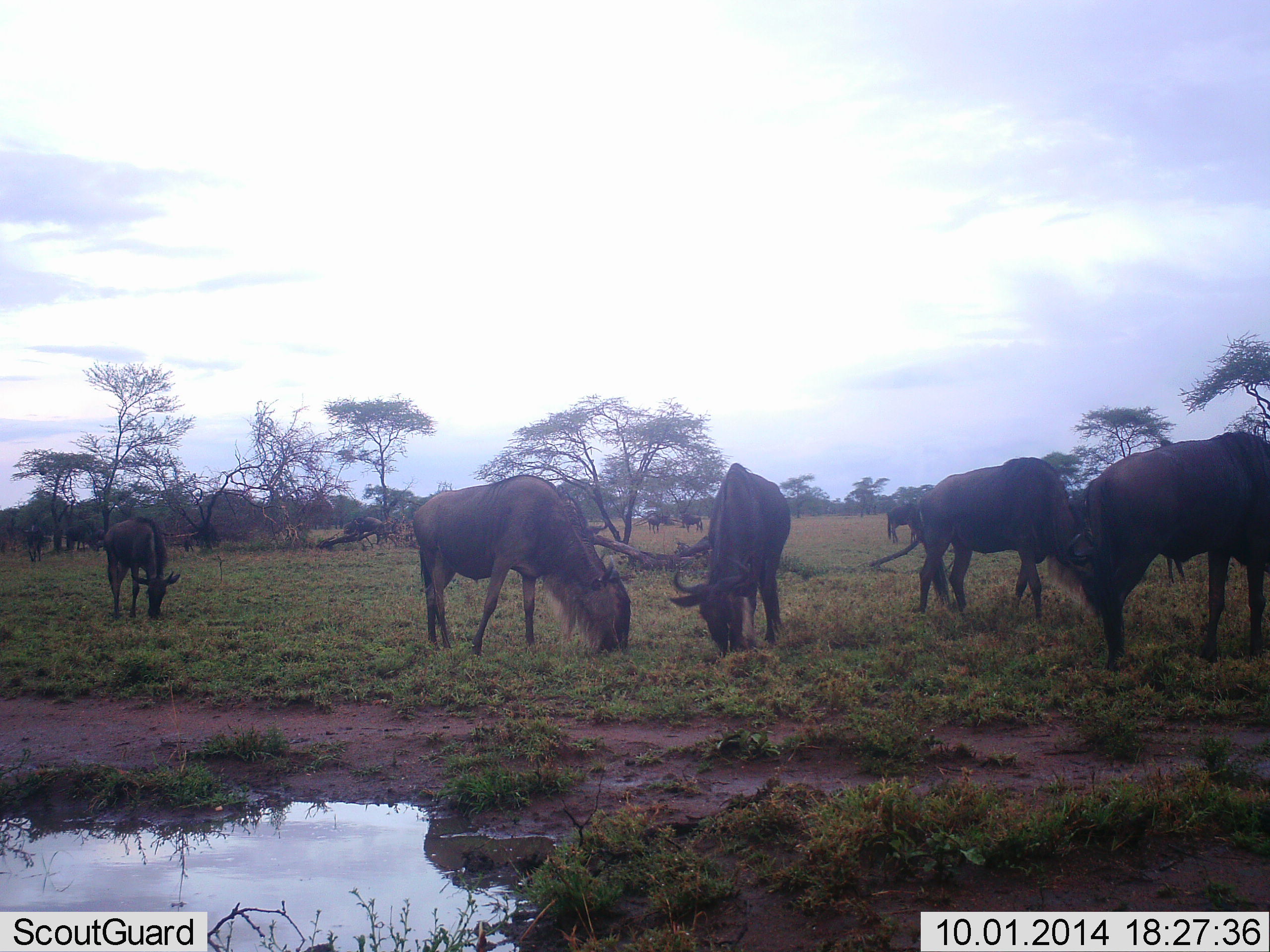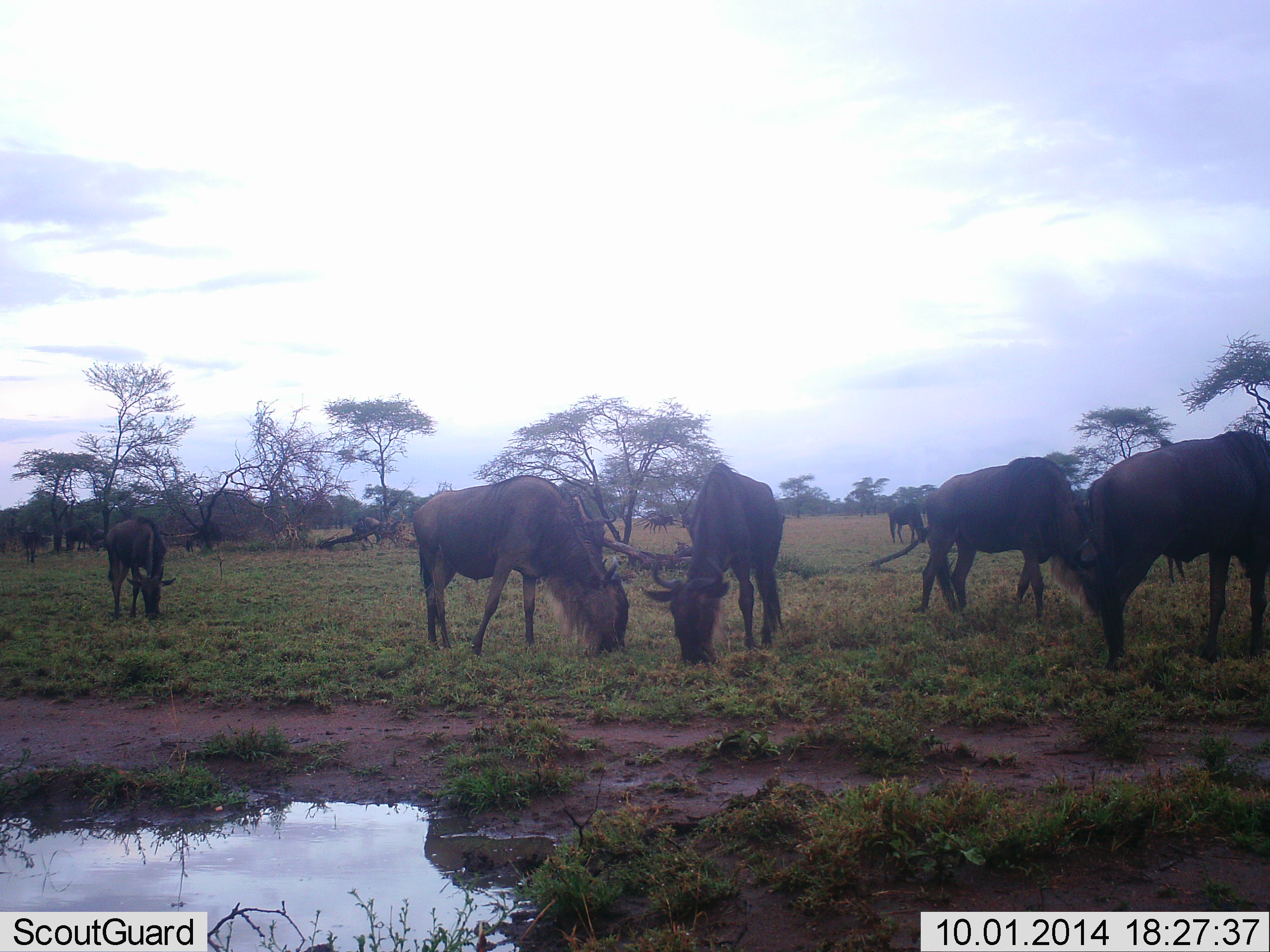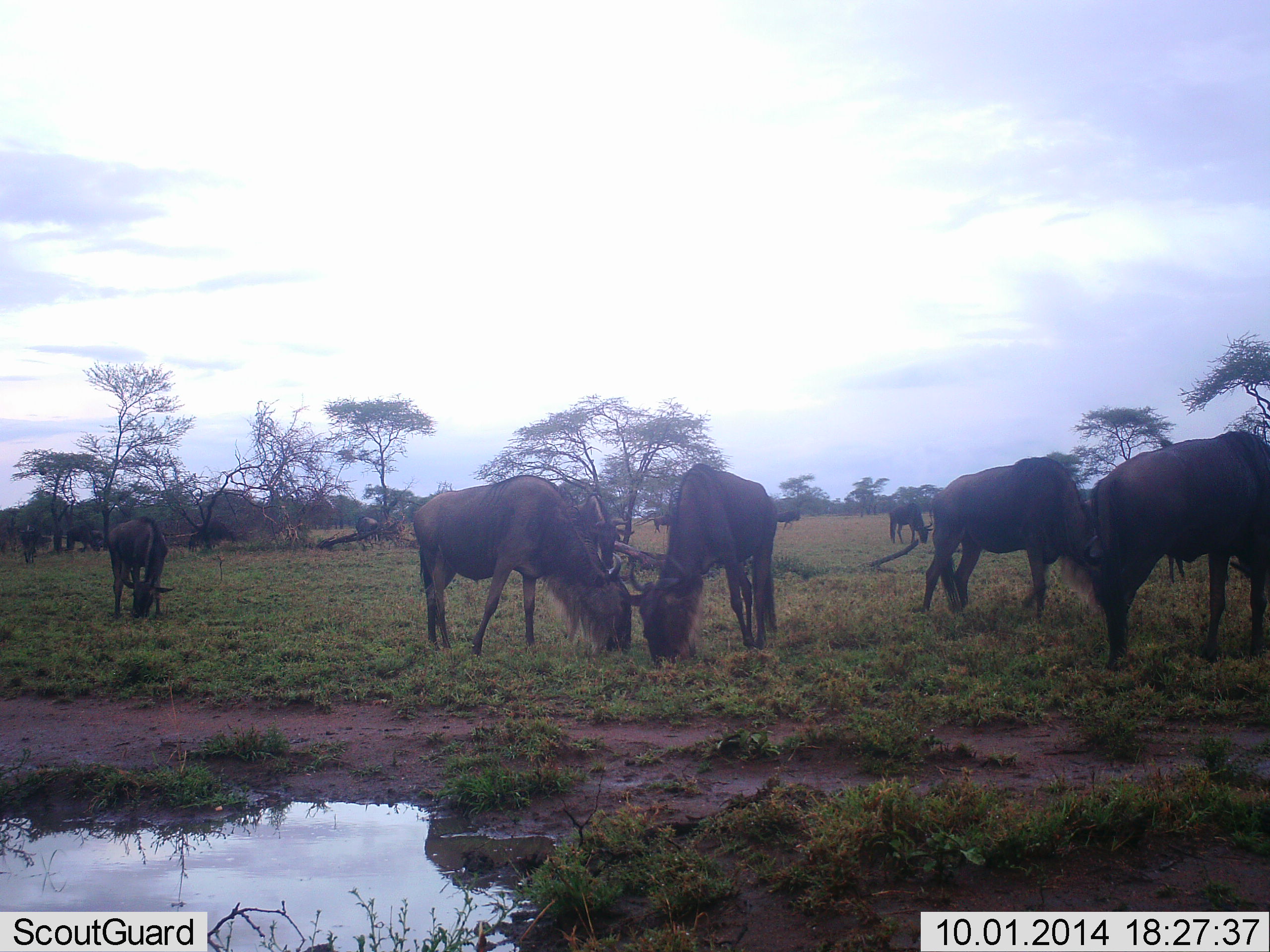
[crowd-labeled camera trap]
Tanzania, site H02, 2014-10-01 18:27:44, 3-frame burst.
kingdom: Animalia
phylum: Chordata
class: Mammalia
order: Artiodactyla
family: Bovidae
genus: Connochaetes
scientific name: Connochaetes taurinus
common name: blue wildebeest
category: wildebeest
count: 8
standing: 20%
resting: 0%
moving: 20%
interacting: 0%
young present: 0%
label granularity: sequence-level